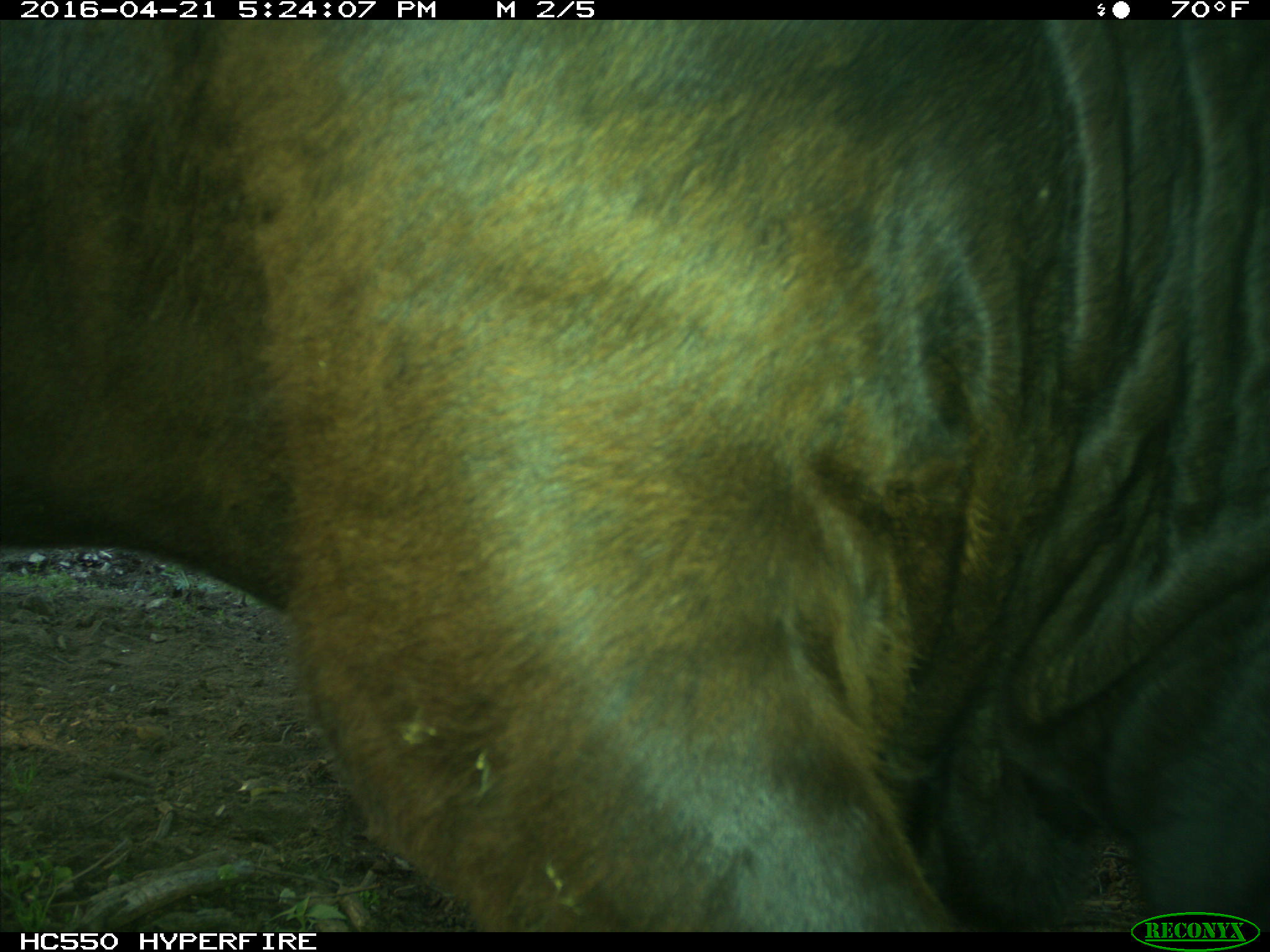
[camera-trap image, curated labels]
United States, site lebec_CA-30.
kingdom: Animalia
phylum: Chordata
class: Mammalia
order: Artiodactyla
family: Bovidae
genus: Bos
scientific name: Bos taurus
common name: domestic cow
Bos taurus (domestic cow).